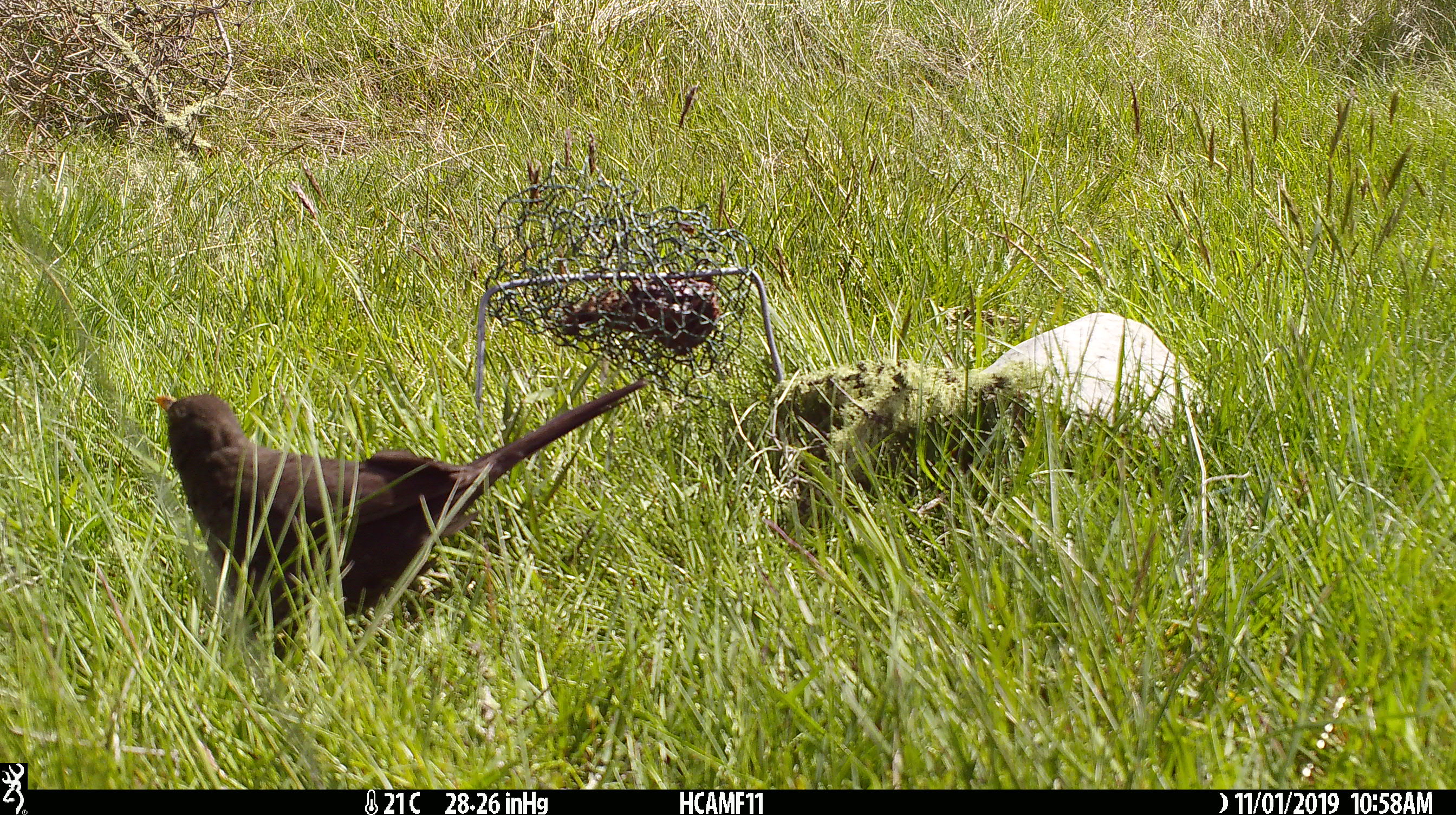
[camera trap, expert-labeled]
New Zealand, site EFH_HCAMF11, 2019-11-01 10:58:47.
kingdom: Animalia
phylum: Chordata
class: Aves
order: Passeriformes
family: Turdidae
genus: Turdus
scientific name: Turdus merula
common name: eurasian blackbird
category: blackbird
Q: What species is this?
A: Blackbird (eurasian blackbird) (Turdus merula).